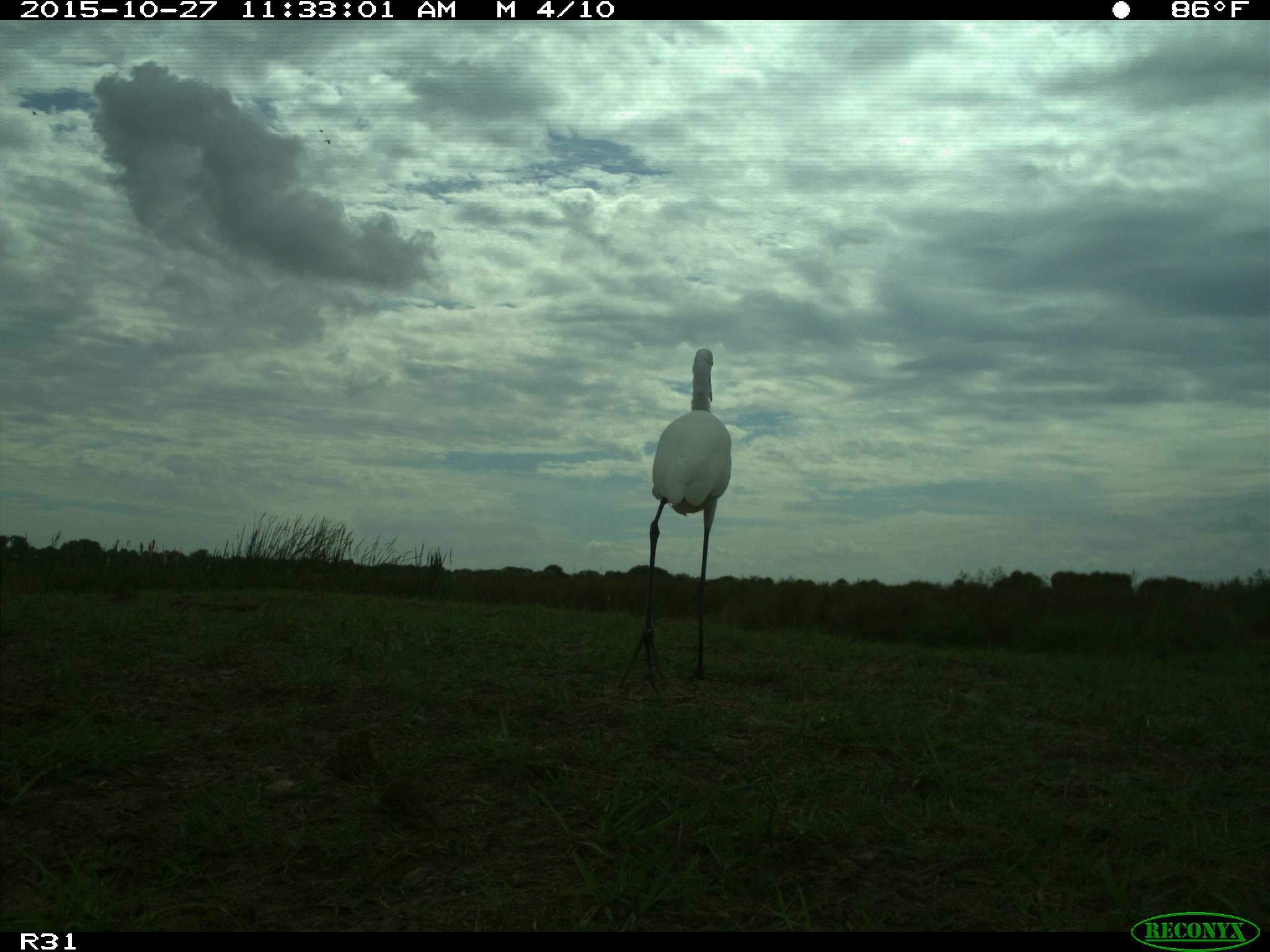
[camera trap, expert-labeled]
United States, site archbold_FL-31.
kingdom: Animalia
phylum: Chordata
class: Aves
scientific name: Aves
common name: birds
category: unidentified bird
Unidentified bird (birds) (Aves).